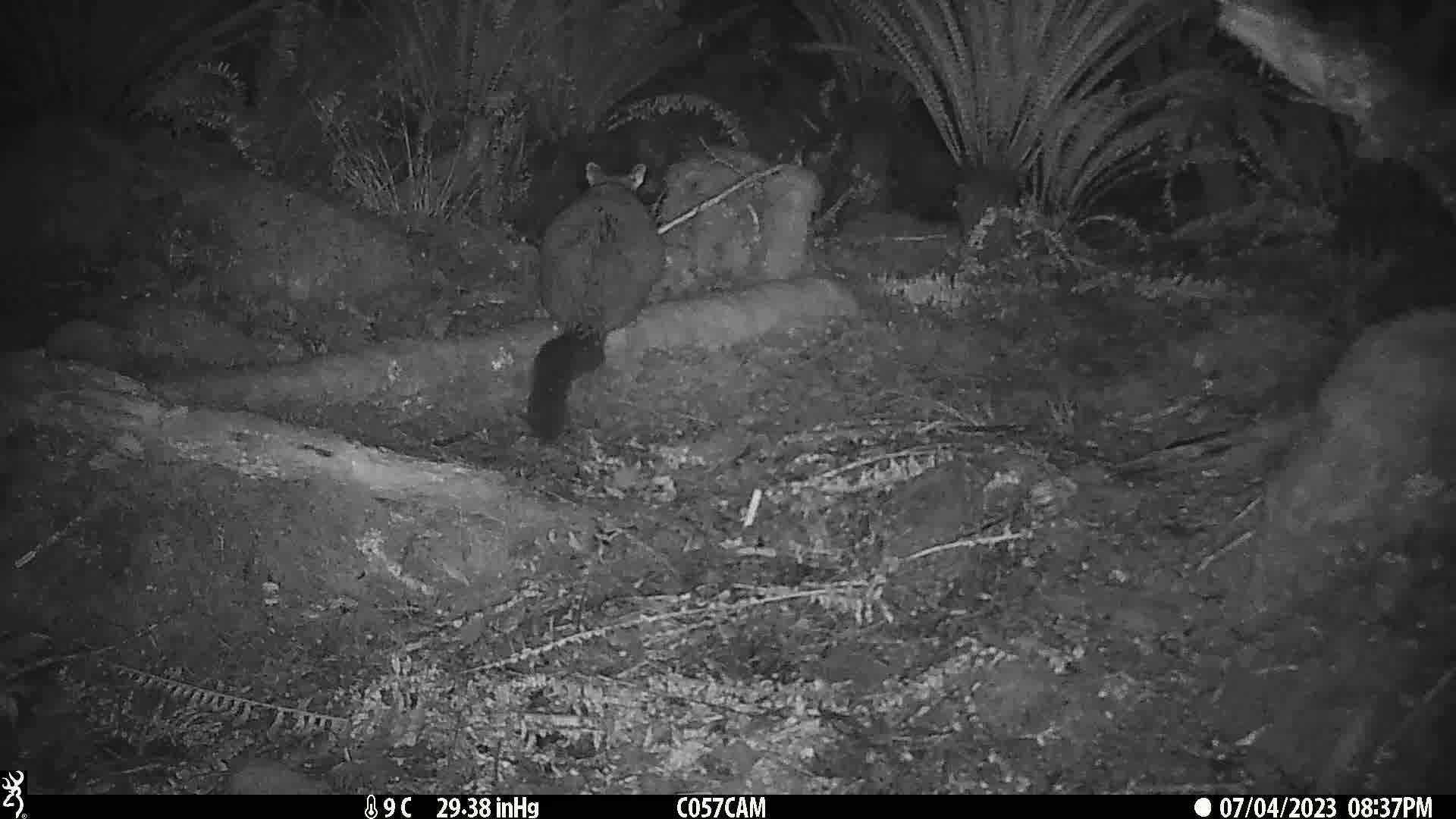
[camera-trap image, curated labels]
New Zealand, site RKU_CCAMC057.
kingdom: Animalia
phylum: Chordata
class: Mammalia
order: Diprotodontia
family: Phalangeridae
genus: Trichosurus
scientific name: Trichosurus vulpecula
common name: common brushtail possum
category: possum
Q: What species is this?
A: Possum (common brushtail possum) (Trichosurus vulpecula).